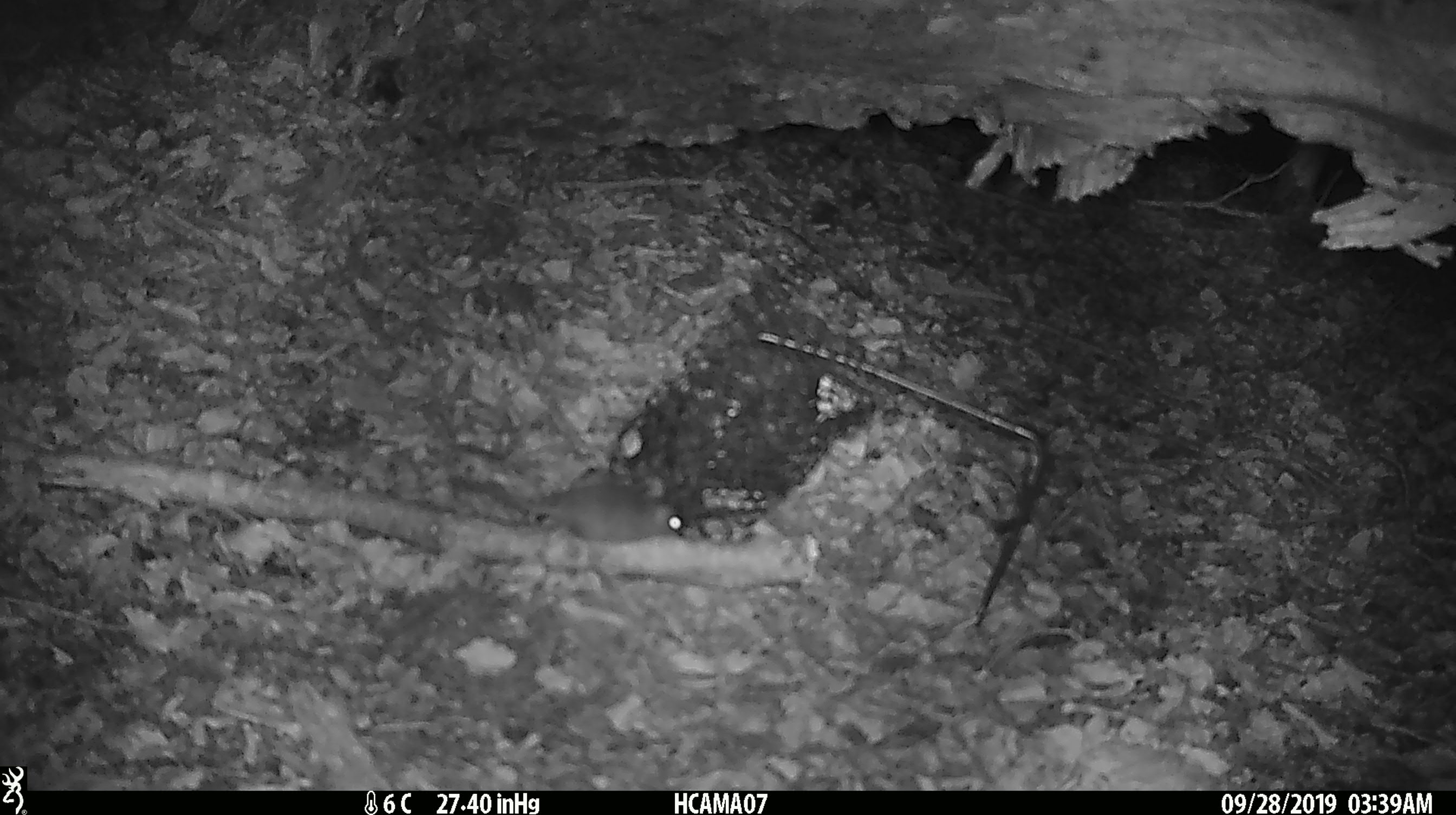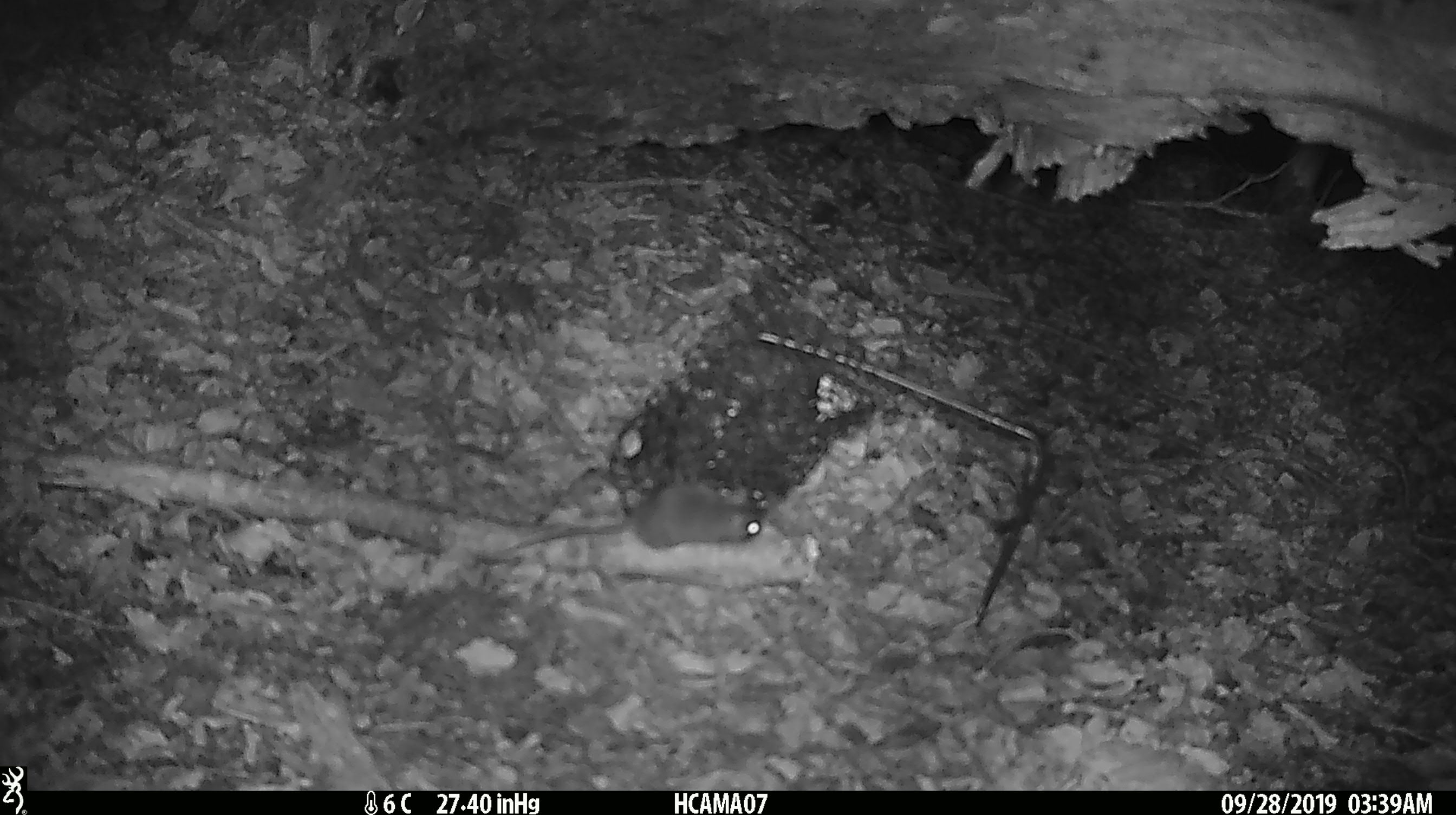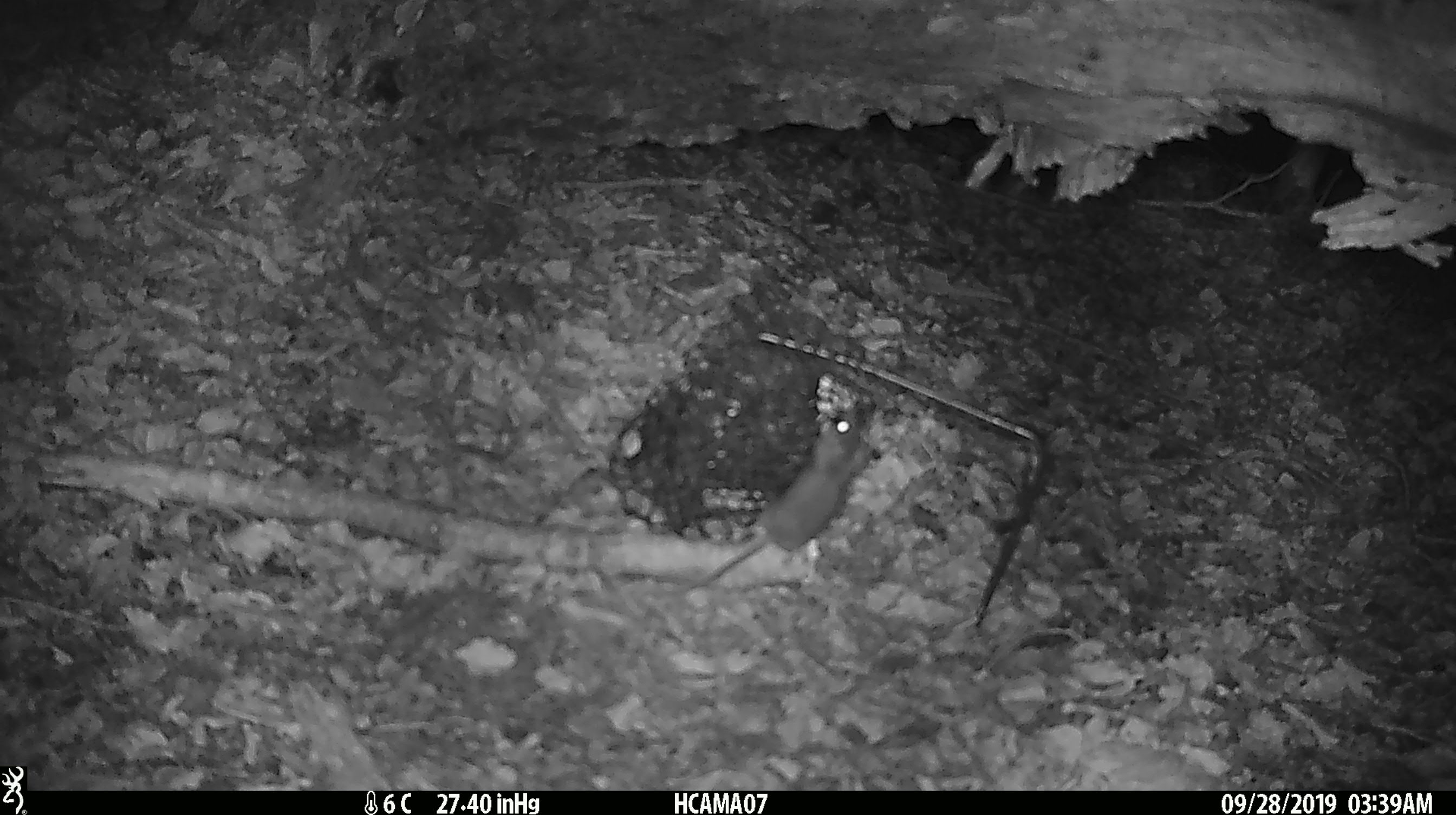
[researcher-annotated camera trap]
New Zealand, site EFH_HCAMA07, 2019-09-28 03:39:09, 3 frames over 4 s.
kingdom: Animalia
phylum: Chordata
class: Mammalia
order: Rodentia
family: Muridae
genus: Mus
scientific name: Mus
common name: mouse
Mouse (Mus).